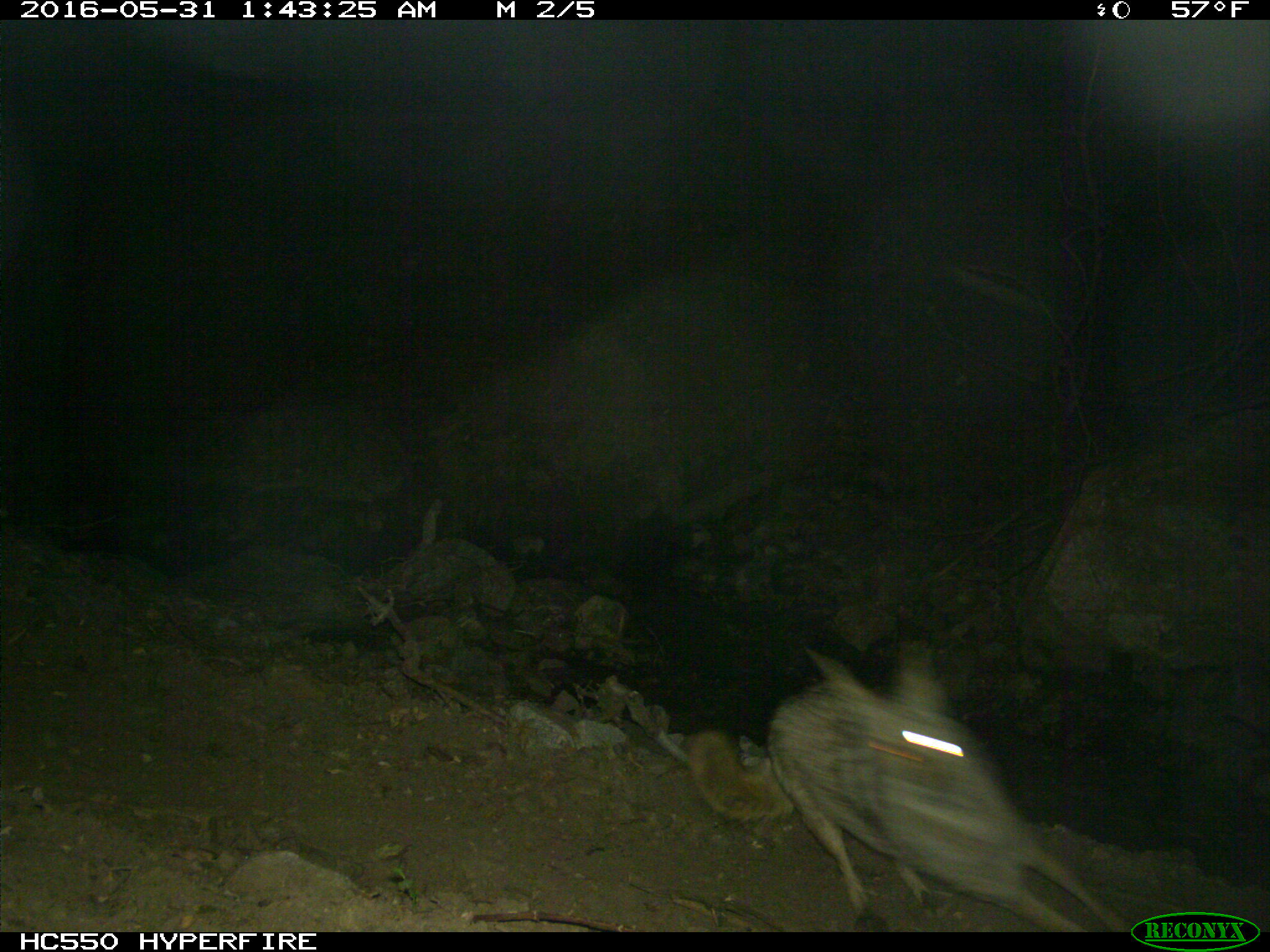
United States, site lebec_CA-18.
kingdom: Animalia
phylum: Chordata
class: Mammalia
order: Carnivora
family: Canidae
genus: Canis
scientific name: Canis latrans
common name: coyote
Canis latrans (coyote).